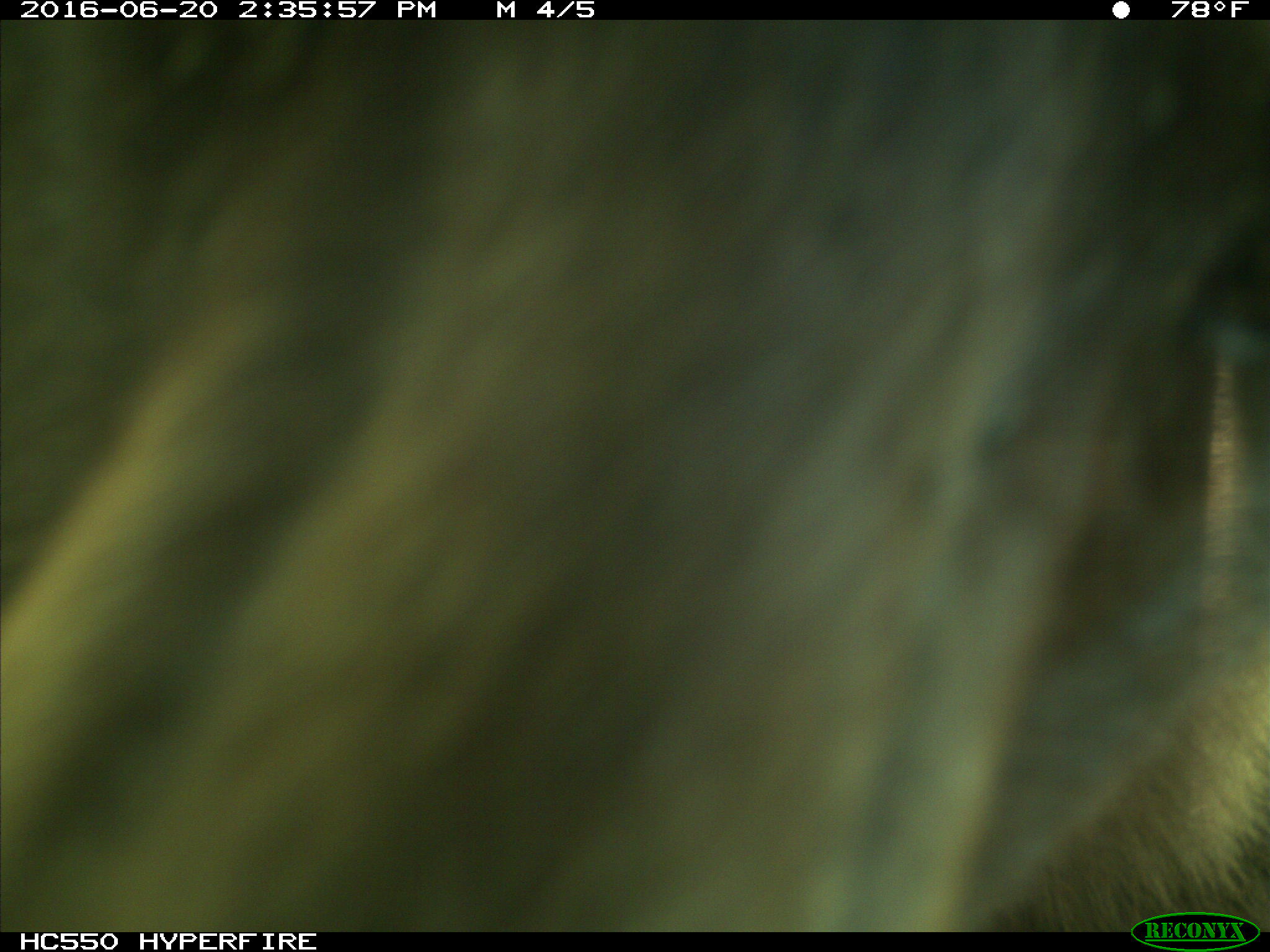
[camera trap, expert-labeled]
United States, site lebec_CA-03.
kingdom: Animalia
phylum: Chordata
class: Mammalia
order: Carnivora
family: Ursidae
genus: Ursus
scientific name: Ursus americanus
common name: american black bear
Ursus americanus (american black bear).